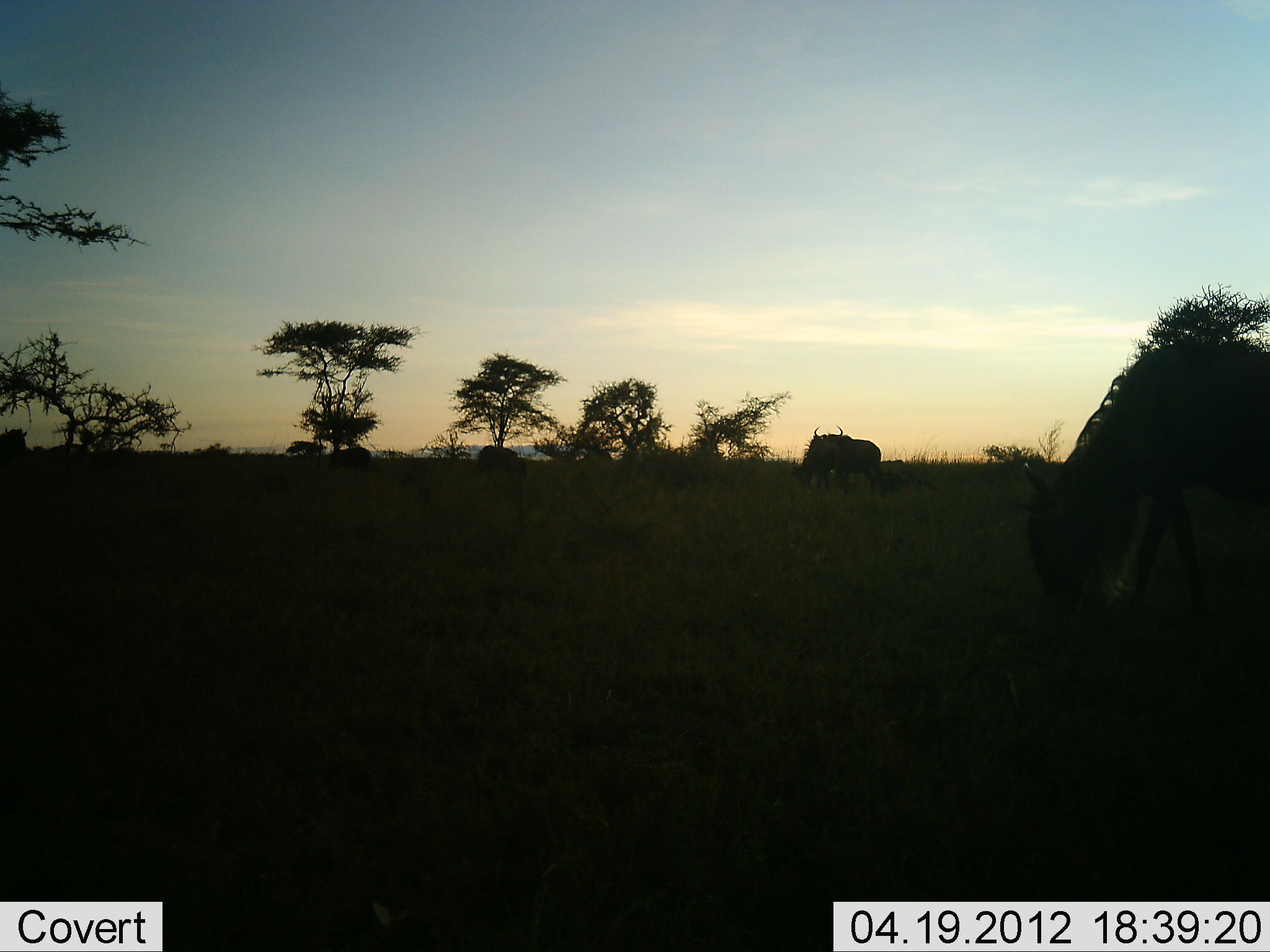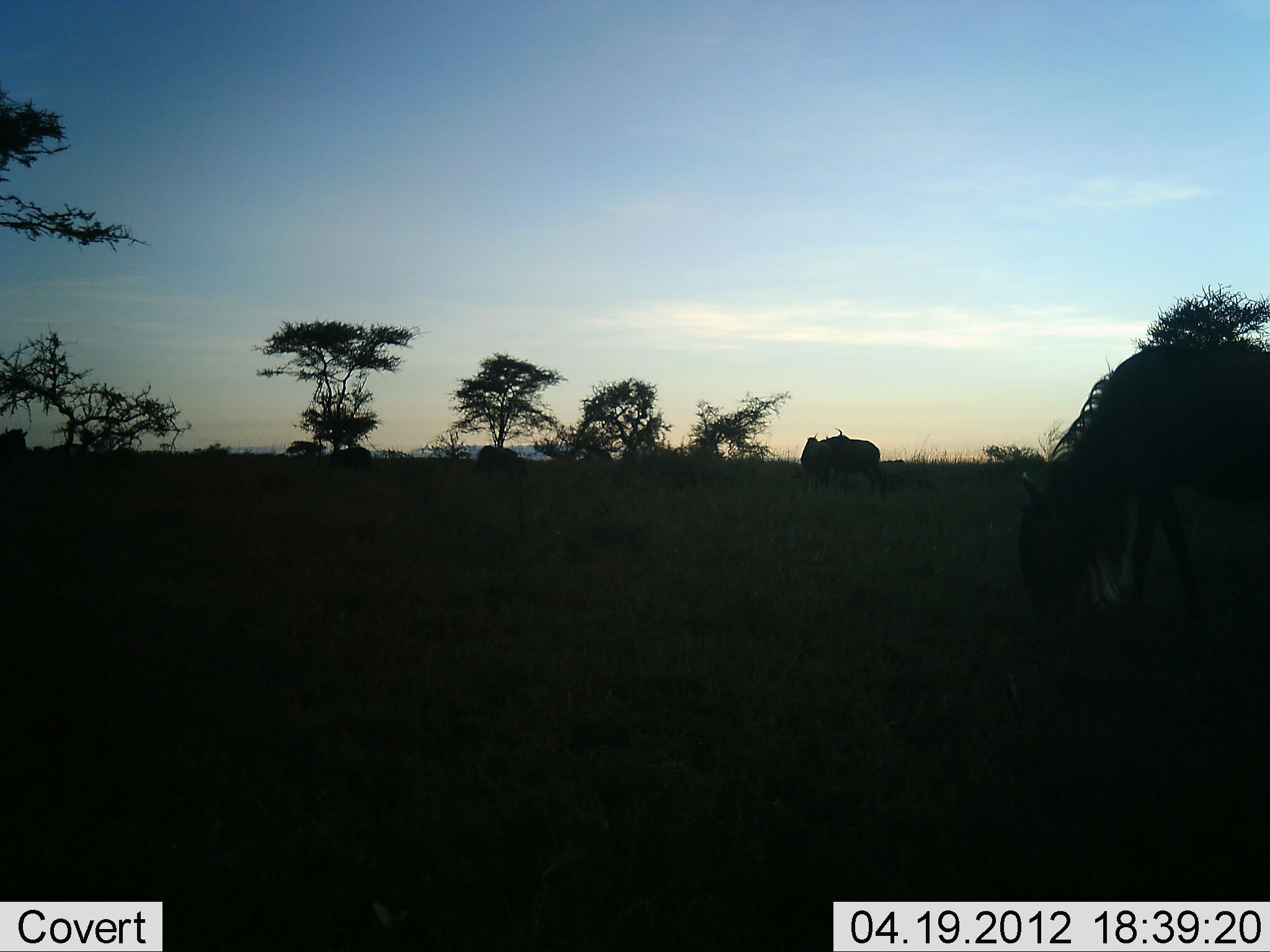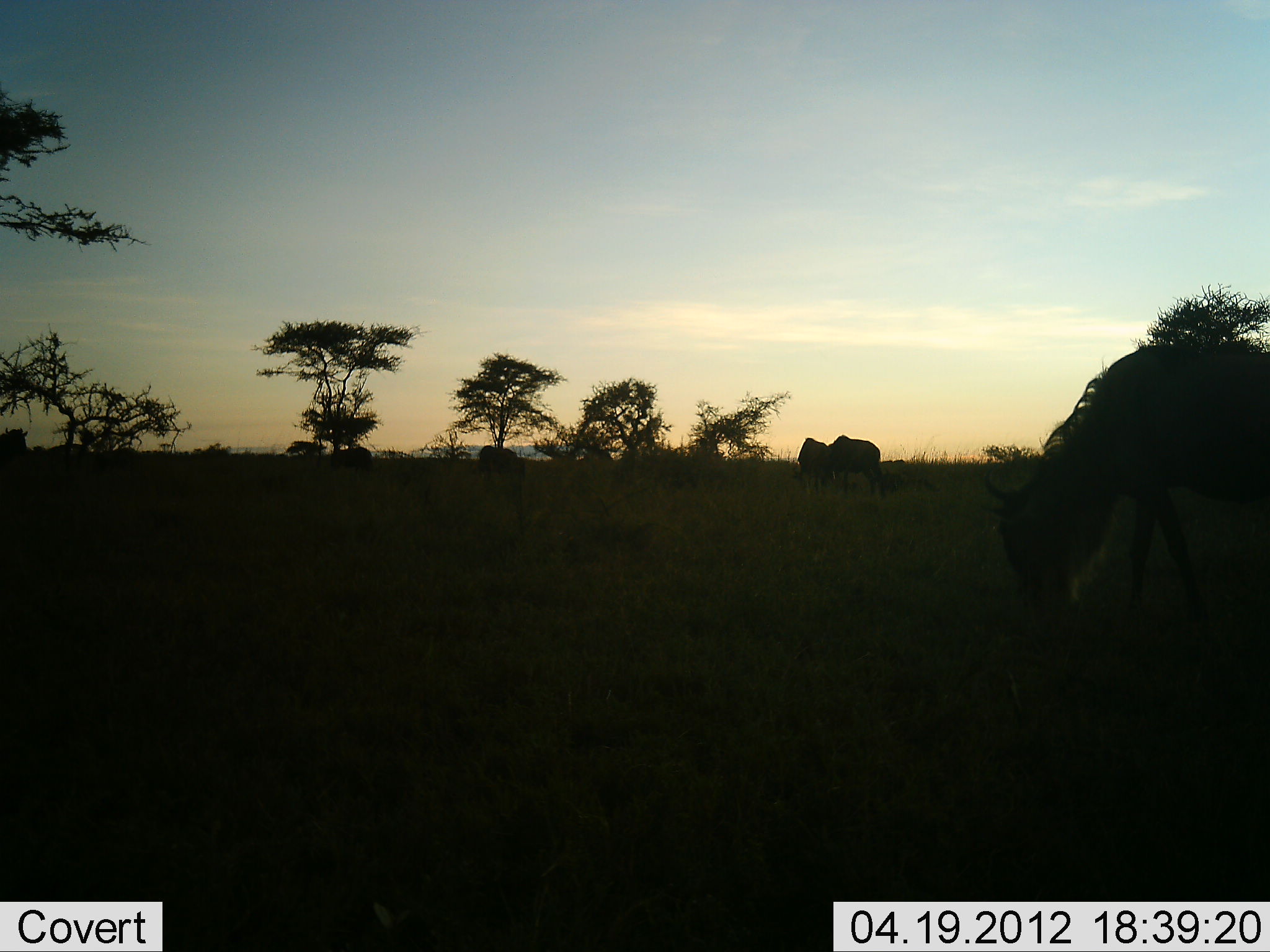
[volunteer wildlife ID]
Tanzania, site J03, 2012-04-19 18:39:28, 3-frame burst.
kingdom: Animalia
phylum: Chordata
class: Mammalia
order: Artiodactyla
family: Bovidae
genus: Connochaetes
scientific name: Connochaetes taurinus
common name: blue wildebeest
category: wildebeest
Wildebeest (blue wildebeest) (Connochaetes taurinus), count 4. Behavior (volunteer vote fractions): standing 28%, resting 0%, moving 11%, interacting 6%. Young present (vote fraction): 0%. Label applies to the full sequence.